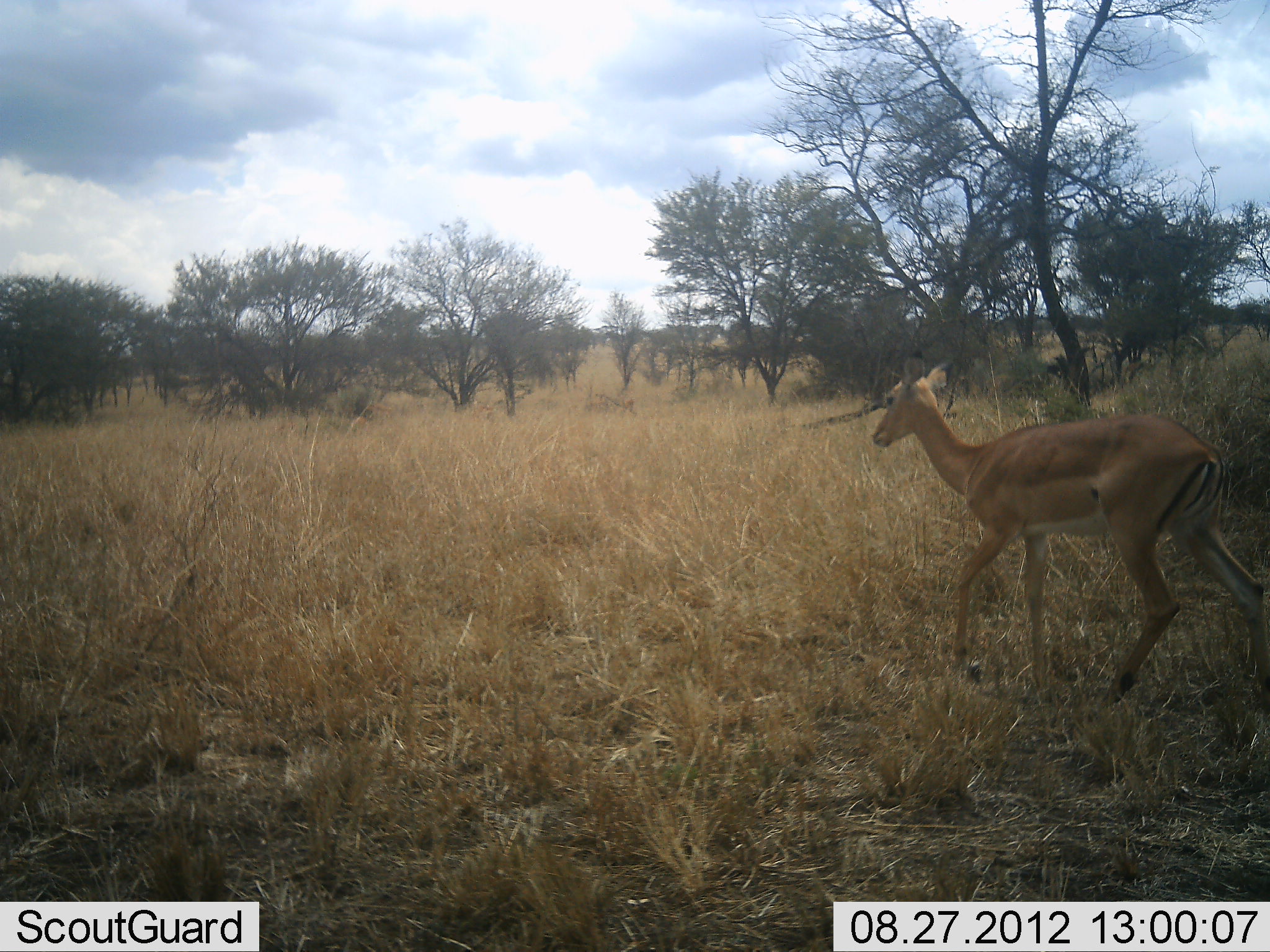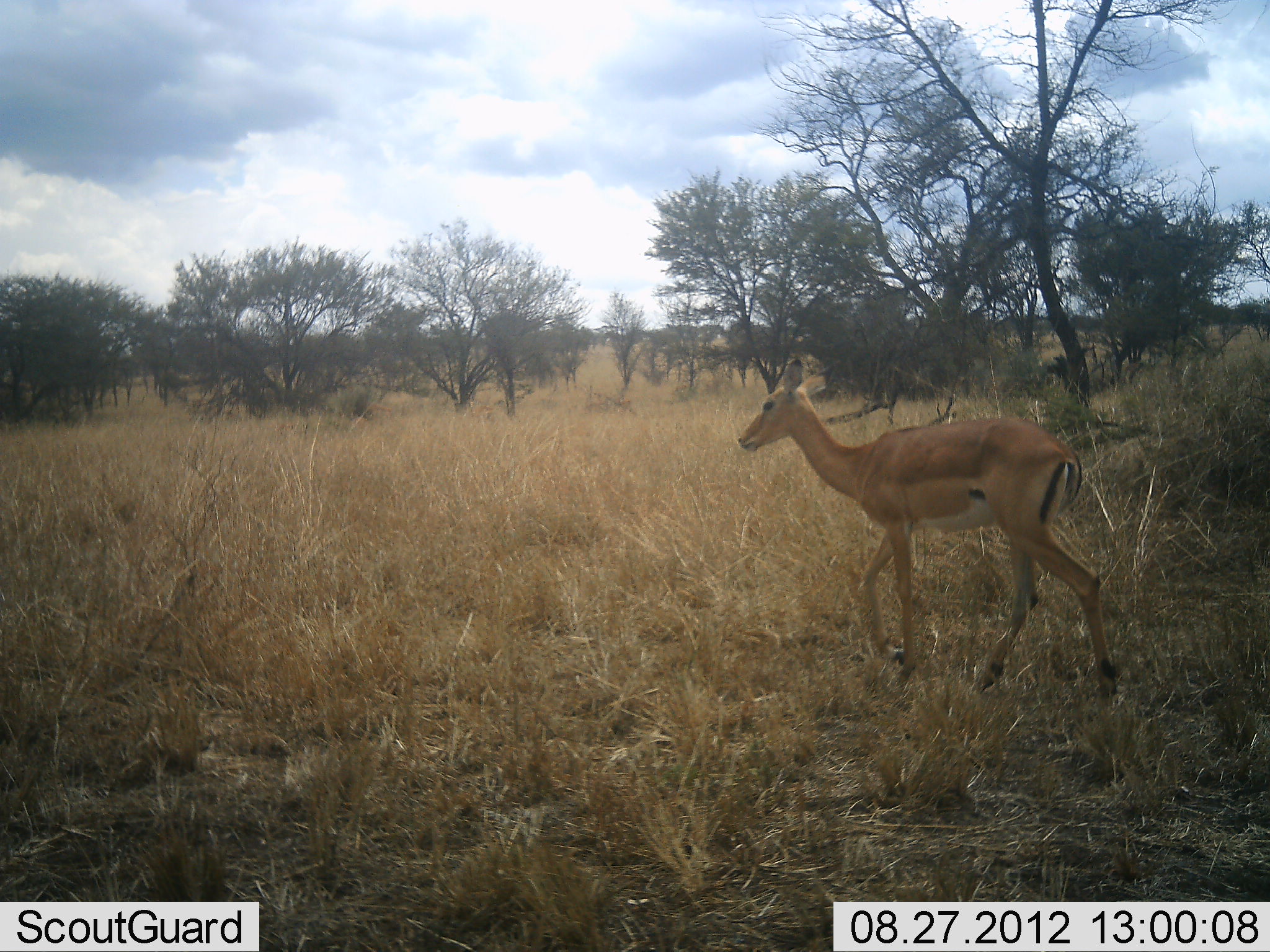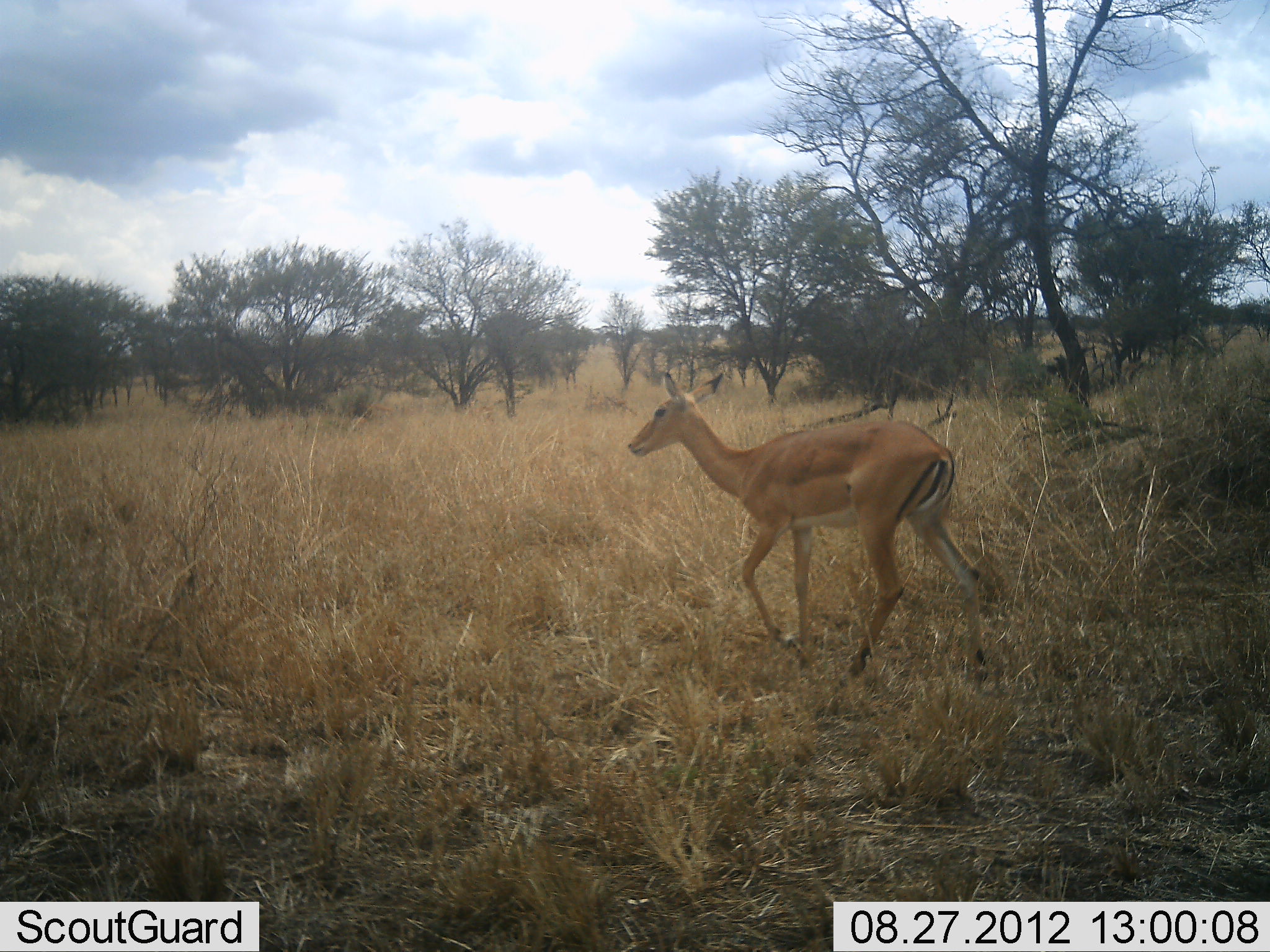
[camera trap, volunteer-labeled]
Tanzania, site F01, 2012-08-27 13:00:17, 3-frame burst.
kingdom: Animalia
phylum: Chordata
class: Mammalia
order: Artiodactyla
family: Bovidae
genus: Aepyceros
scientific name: Aepyceros melampus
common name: impala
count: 1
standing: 0%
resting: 0%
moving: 100%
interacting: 0%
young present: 0%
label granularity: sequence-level